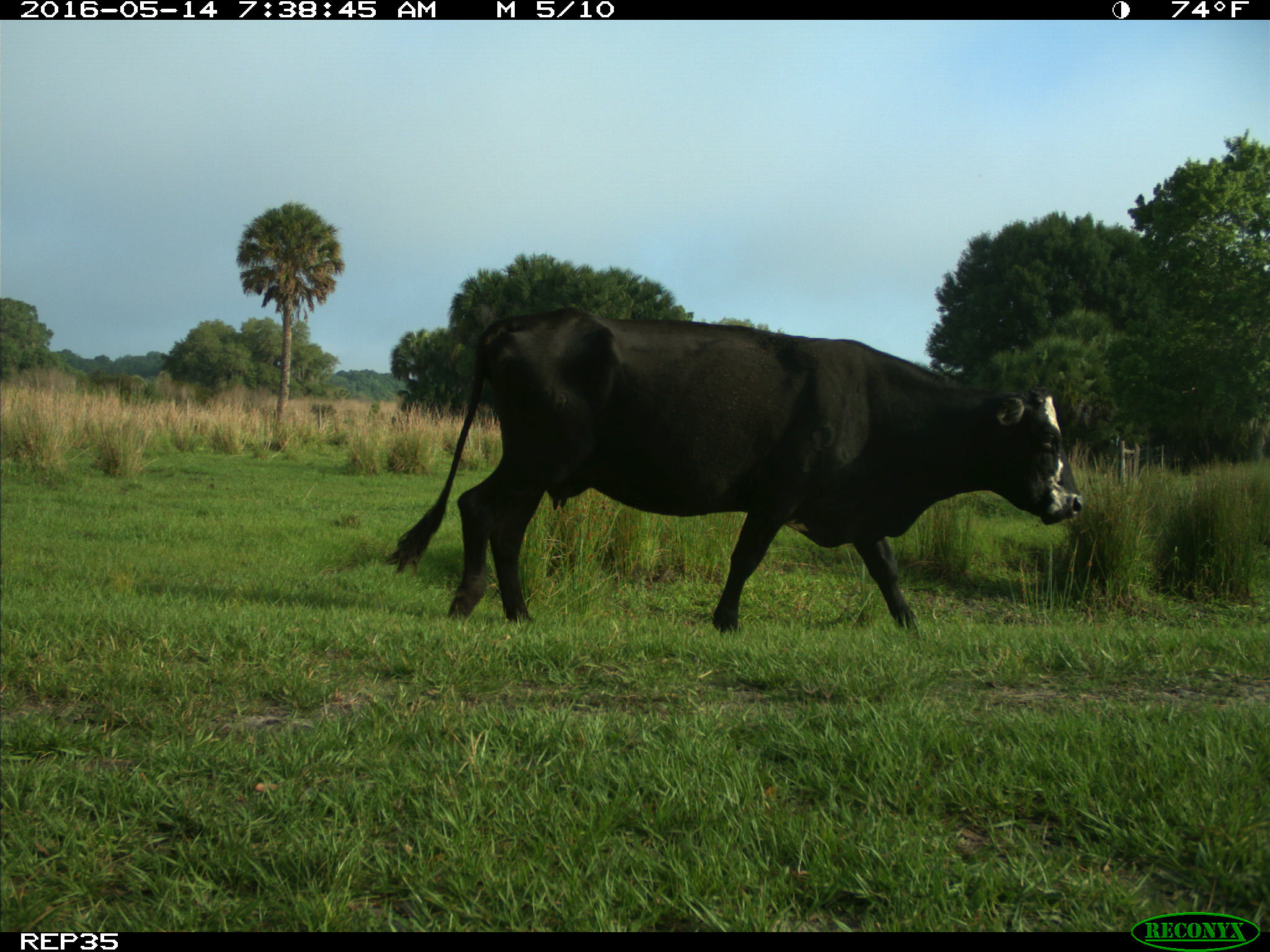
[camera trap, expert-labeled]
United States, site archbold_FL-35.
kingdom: Animalia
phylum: Chordata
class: Mammalia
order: Artiodactyla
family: Bovidae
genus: Bos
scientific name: Bos taurus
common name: domestic cow